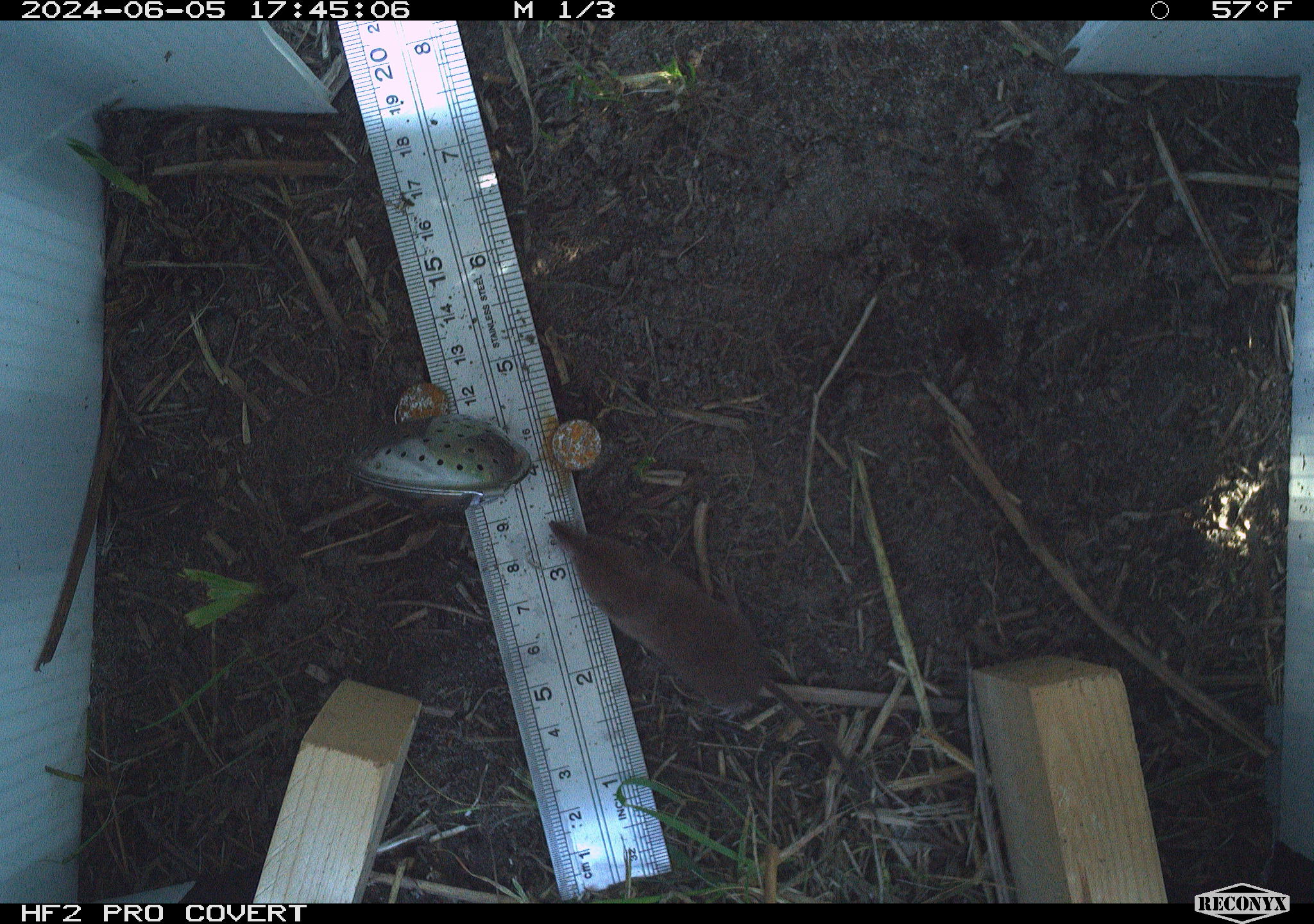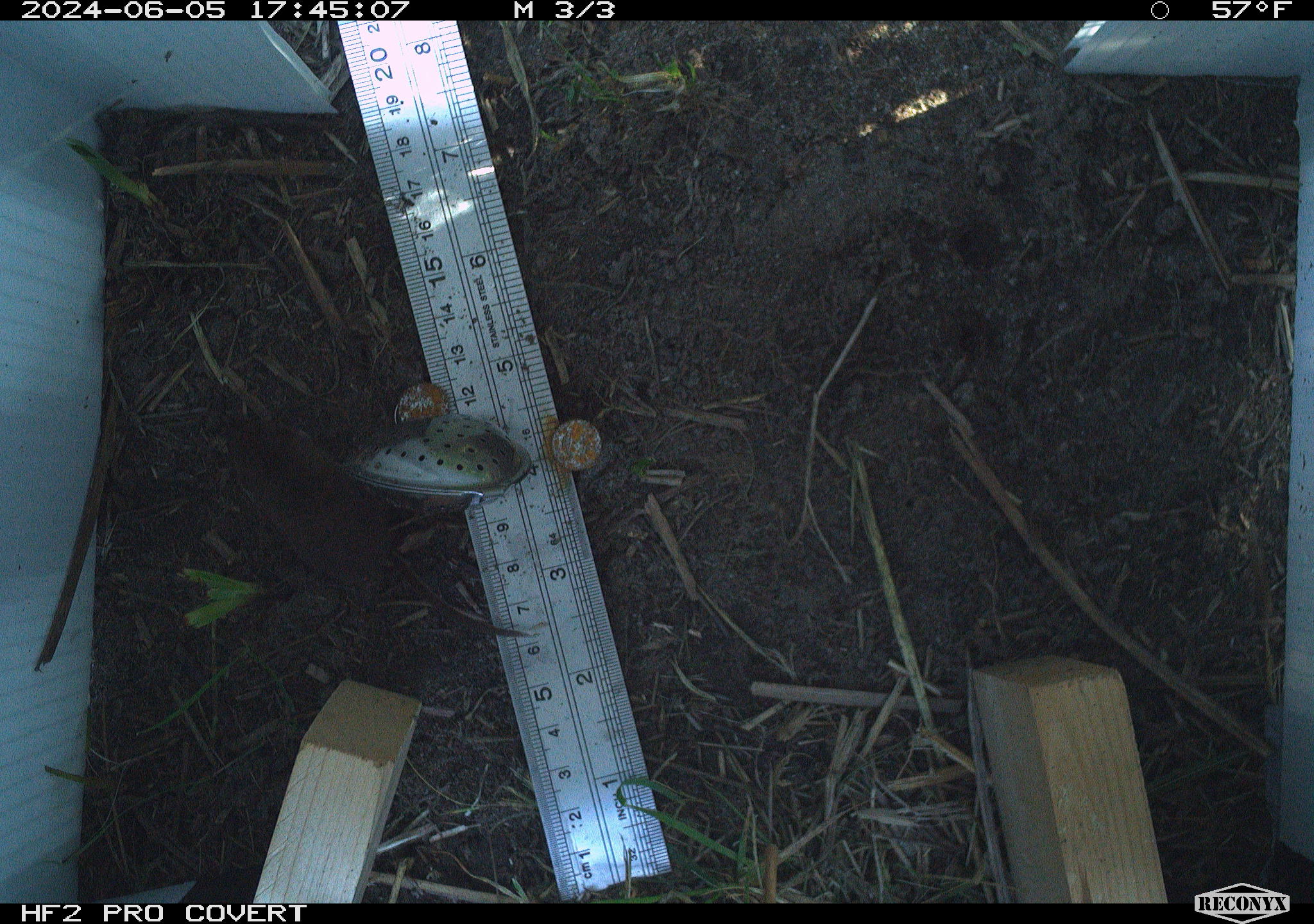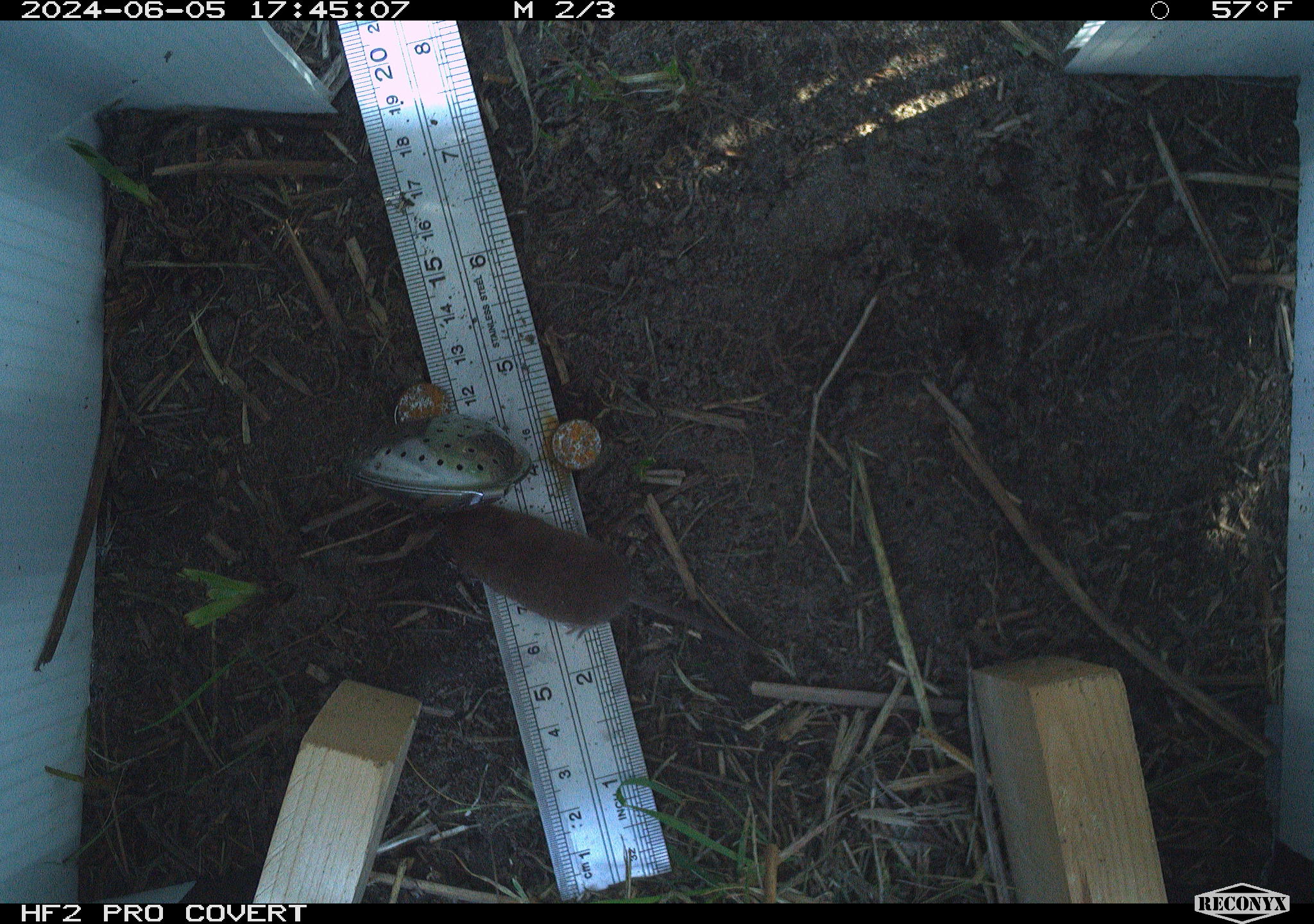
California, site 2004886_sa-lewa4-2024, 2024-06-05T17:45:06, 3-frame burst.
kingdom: Animalia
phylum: Chordata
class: Mammalia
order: Eulipotyphla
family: Soricidae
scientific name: Soricidae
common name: shrews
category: soricidae family